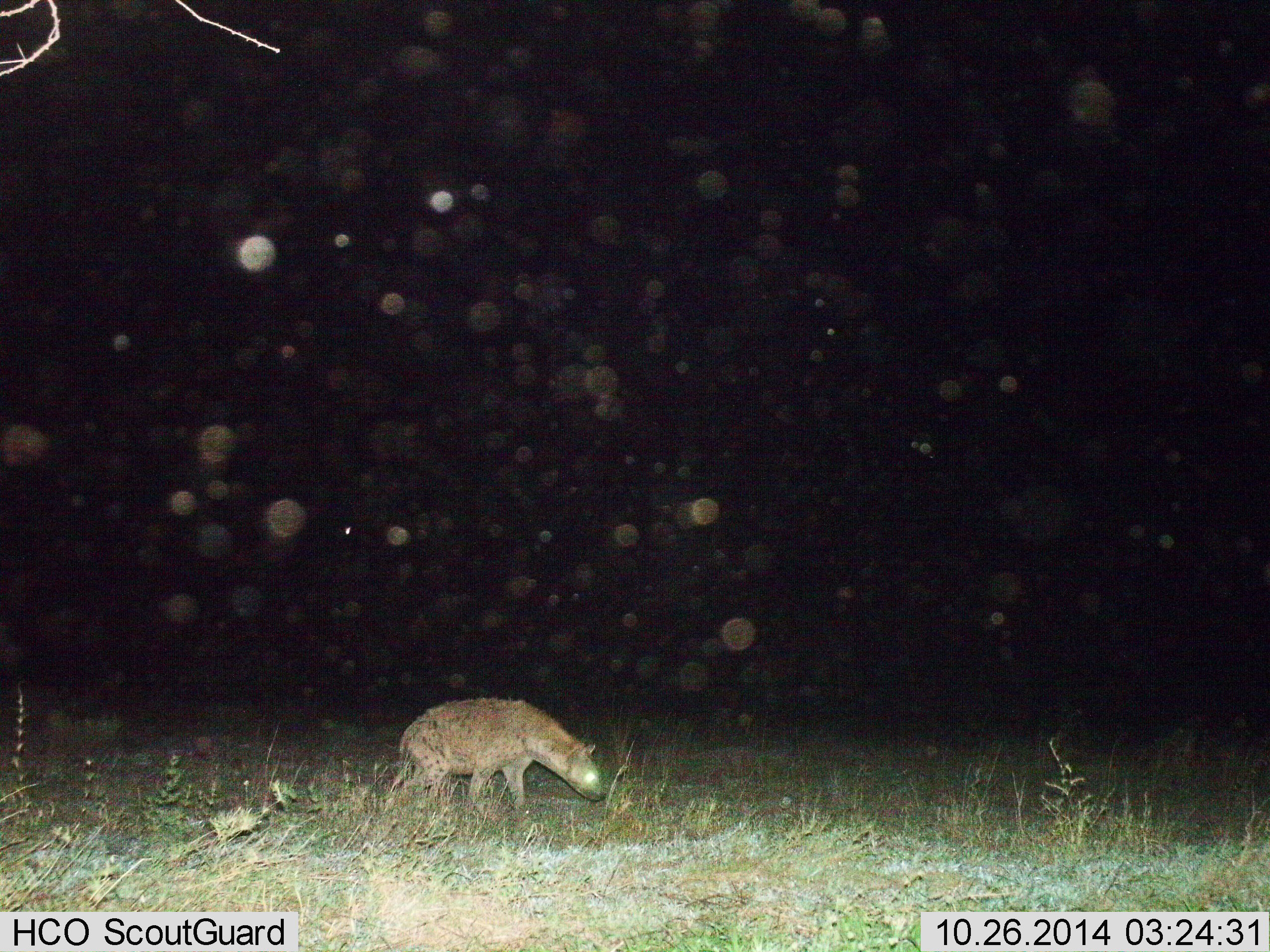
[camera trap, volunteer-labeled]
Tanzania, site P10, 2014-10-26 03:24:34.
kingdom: Animalia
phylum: Chordata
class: Mammalia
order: Carnivora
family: Hyaenidae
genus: Crocuta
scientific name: Crocuta crocuta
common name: spotted hyena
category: hyenaspotted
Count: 1.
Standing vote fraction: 30%.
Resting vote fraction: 0%.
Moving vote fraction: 70%.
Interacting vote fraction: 0%.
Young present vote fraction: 0%.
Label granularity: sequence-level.